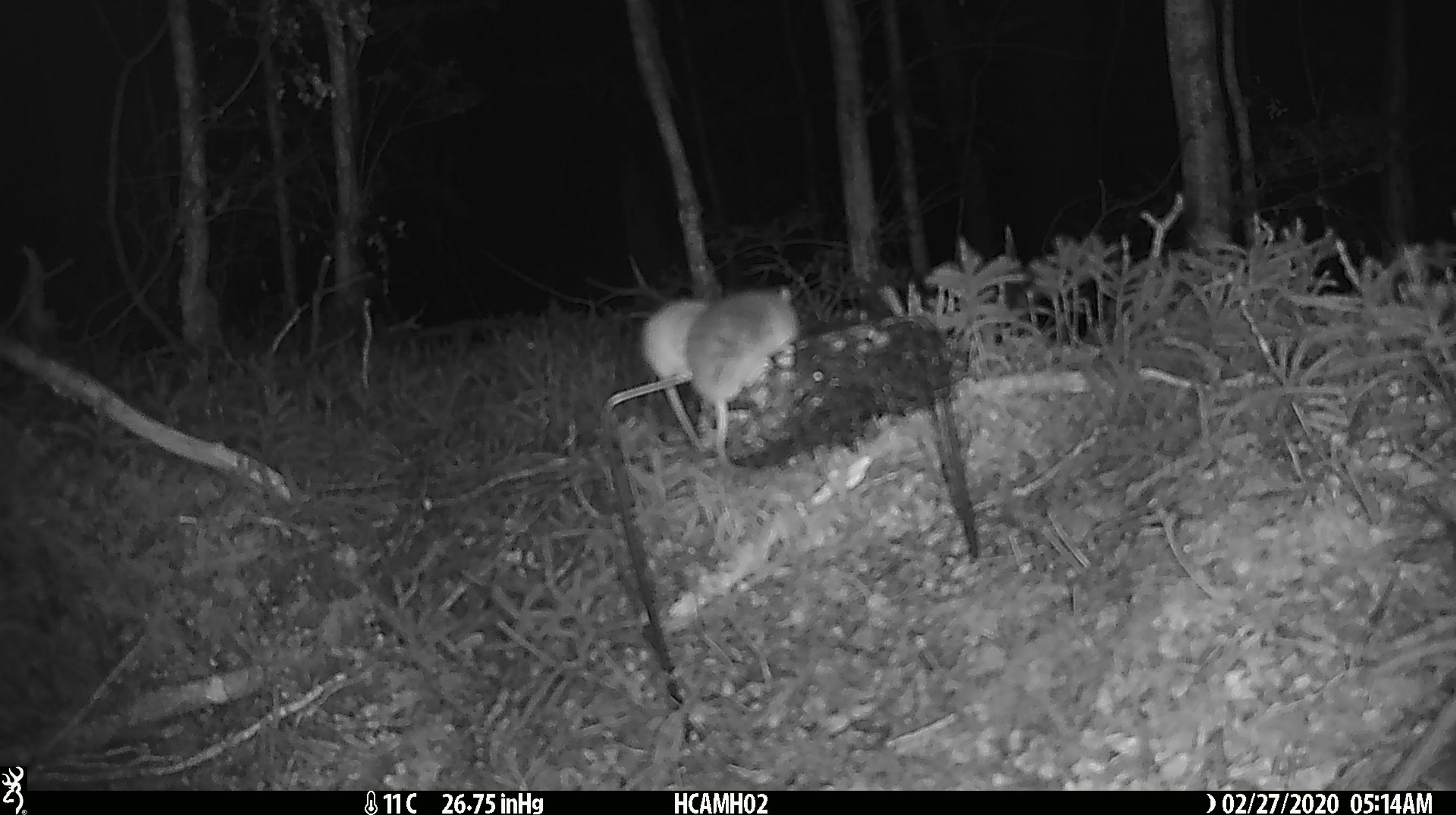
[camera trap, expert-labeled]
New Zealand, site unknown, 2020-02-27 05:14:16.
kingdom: Animalia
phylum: Chordata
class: Mammalia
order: Rodentia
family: Muridae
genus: Mus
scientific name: Mus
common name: mouse